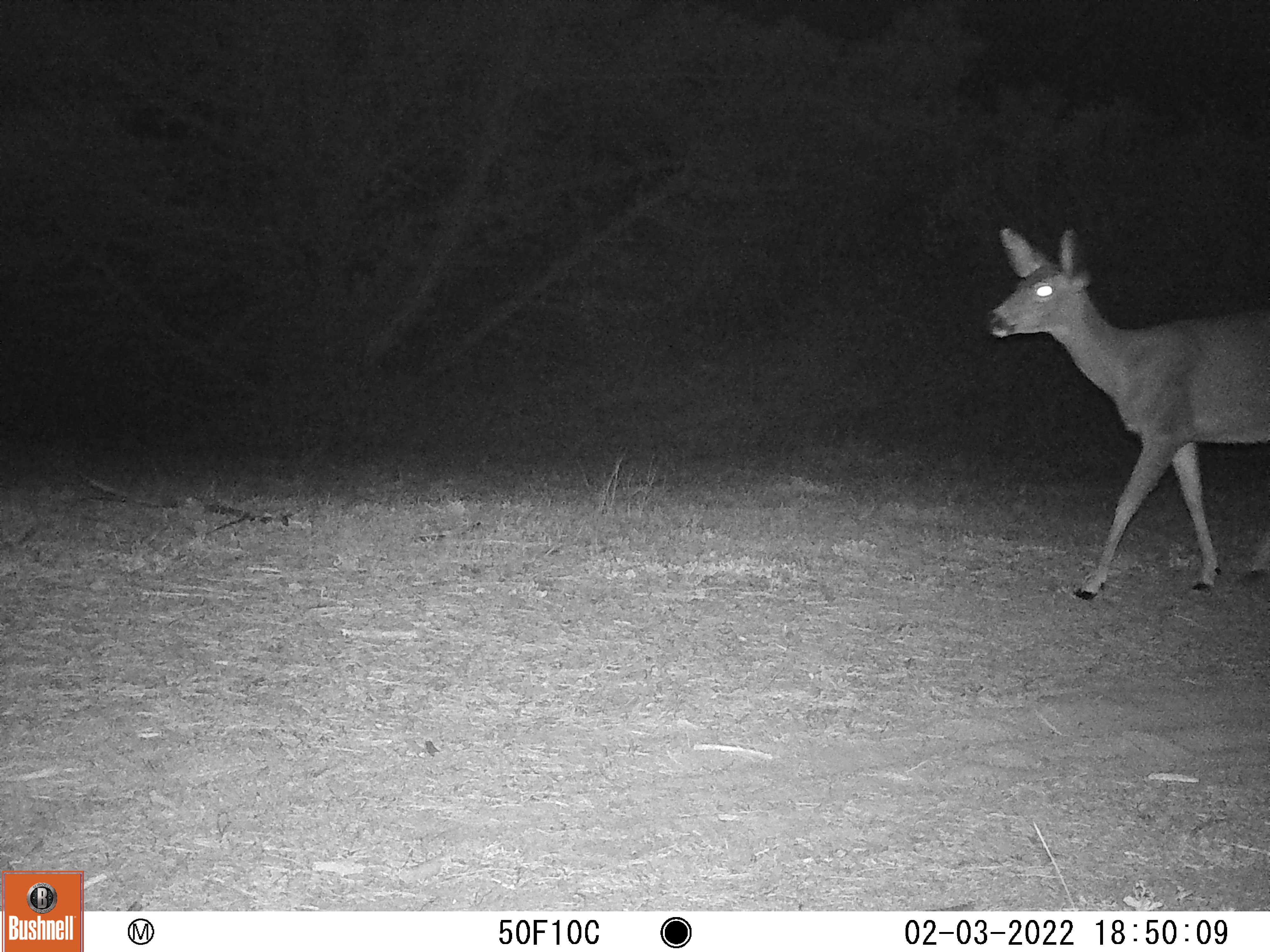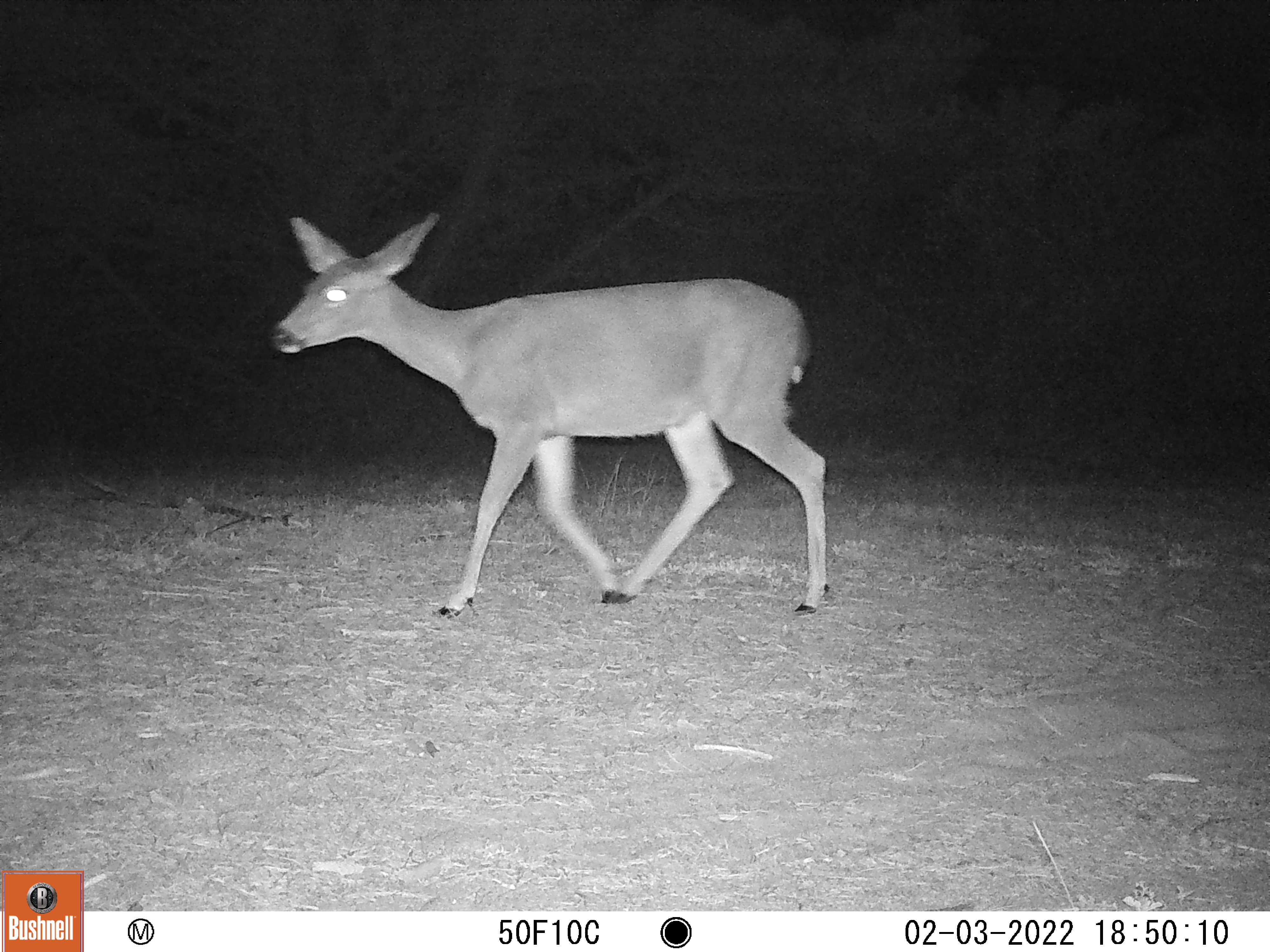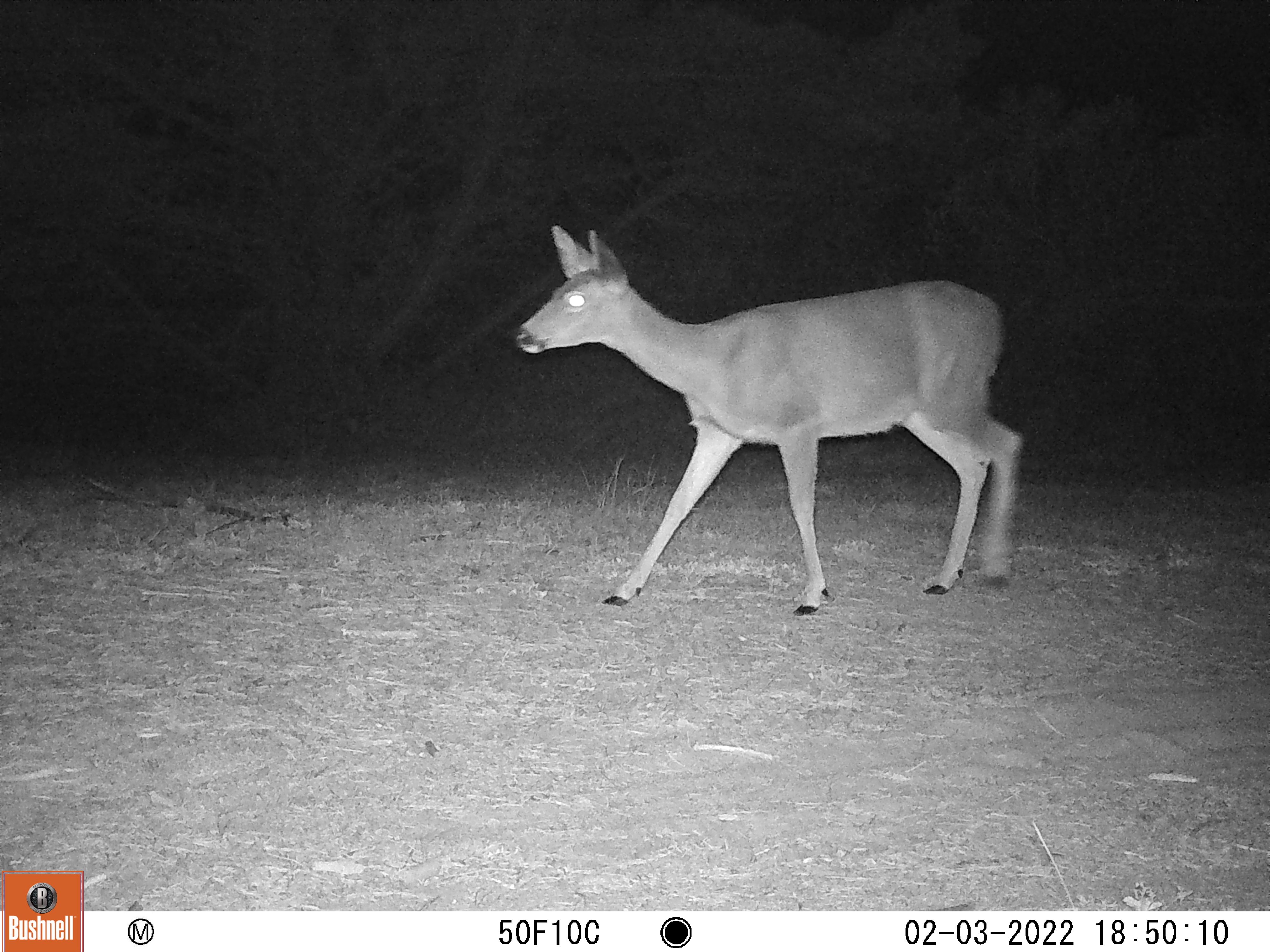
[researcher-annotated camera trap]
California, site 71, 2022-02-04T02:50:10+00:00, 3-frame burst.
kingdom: Animalia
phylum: Chordata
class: Mammalia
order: Artiodactyla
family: Cervidae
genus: Odocoileus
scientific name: Odocoileus hemionus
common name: mule deer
Mule deer (Odocoileus hemionus).